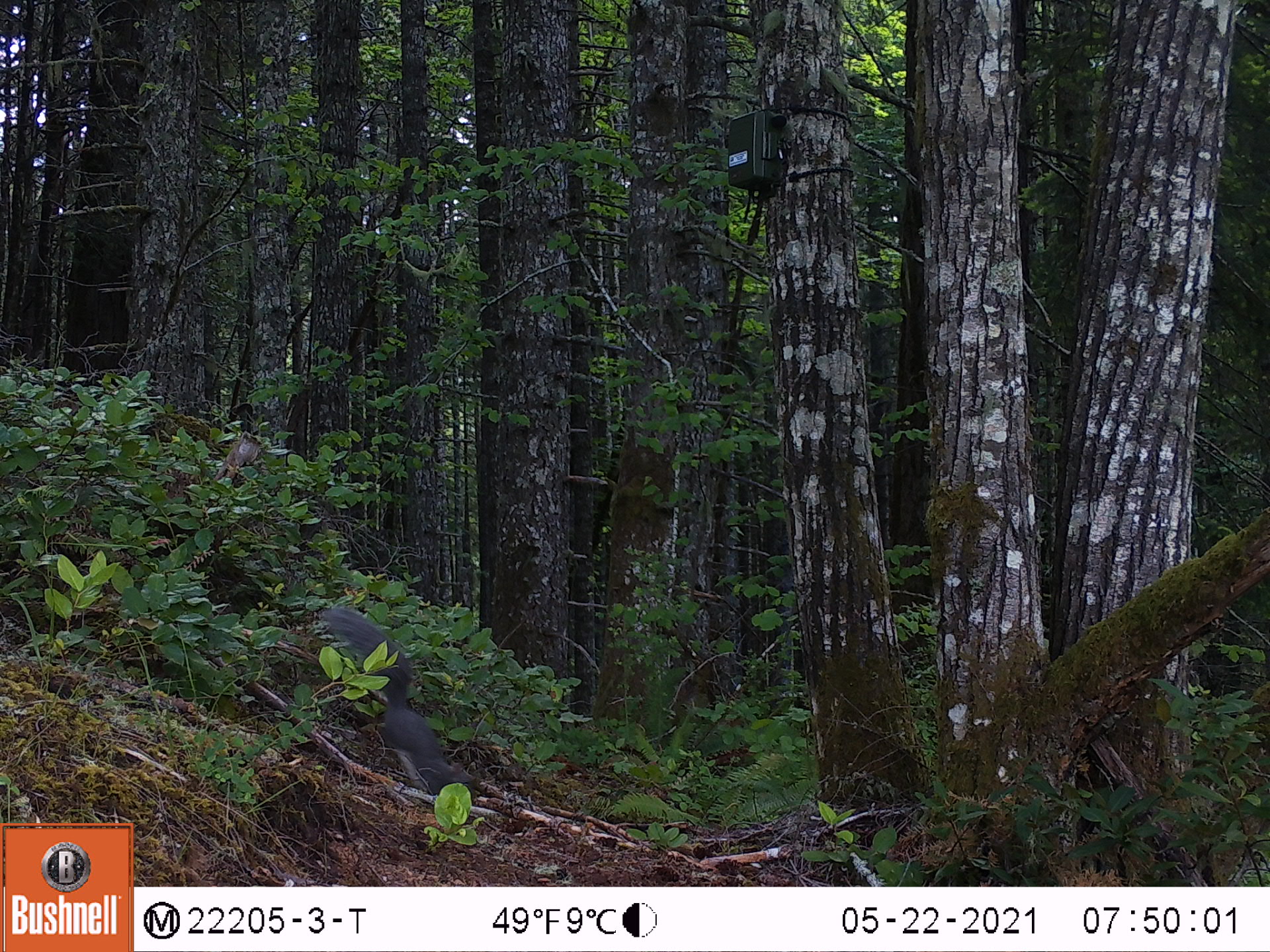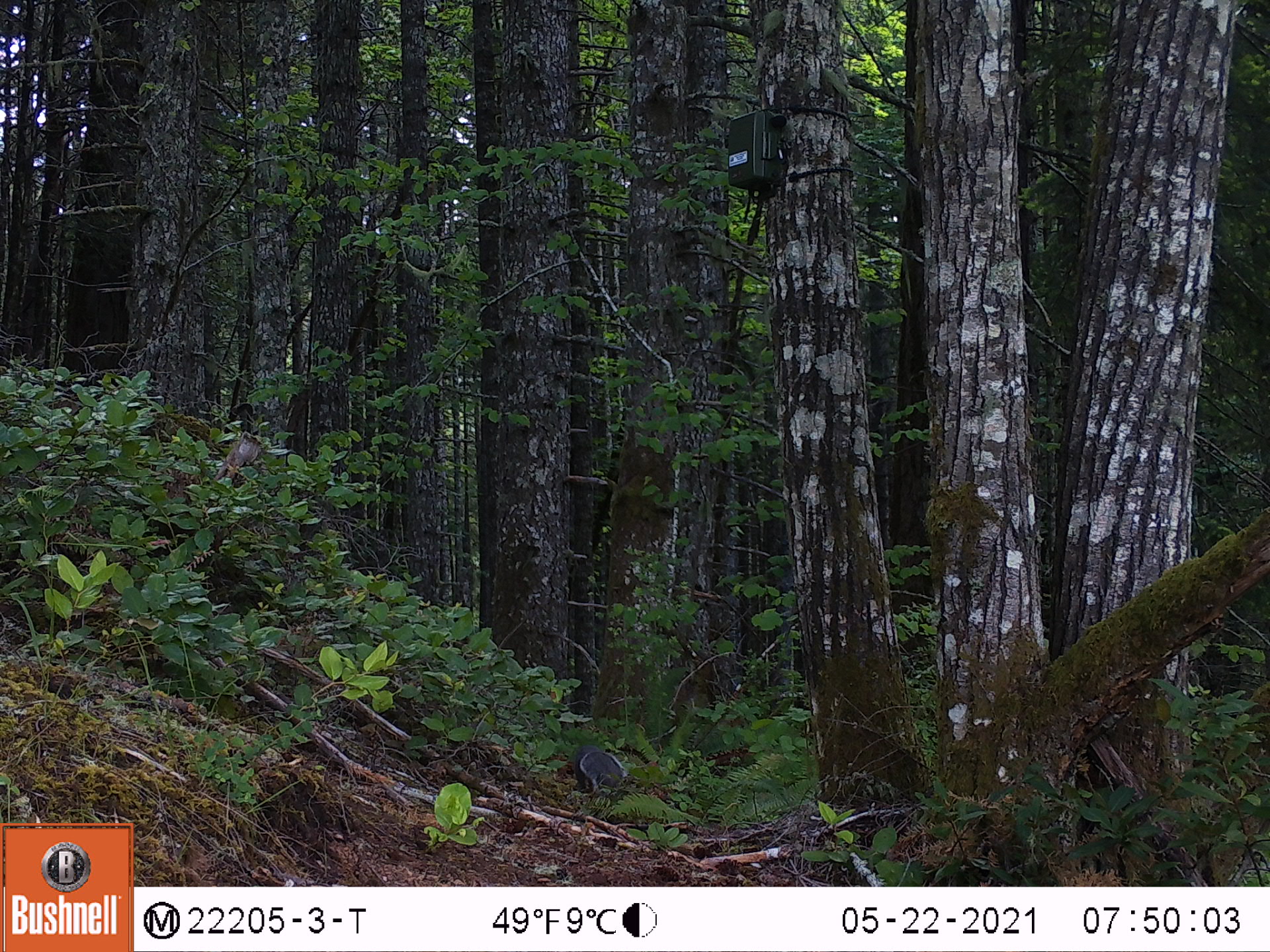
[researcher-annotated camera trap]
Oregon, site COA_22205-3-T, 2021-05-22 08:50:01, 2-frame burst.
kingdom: Animalia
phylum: Chordata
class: Mammalia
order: Rodentia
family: Sciuridae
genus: Sciurus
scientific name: Sciurus griseus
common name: western gray squirrel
Western gray squirrel (Sciurus griseus).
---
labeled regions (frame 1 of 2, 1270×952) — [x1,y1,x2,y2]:
western gray squirrel: [307,594,493,819]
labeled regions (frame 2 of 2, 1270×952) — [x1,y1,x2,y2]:
western gray squirrel: [543,729,642,810]